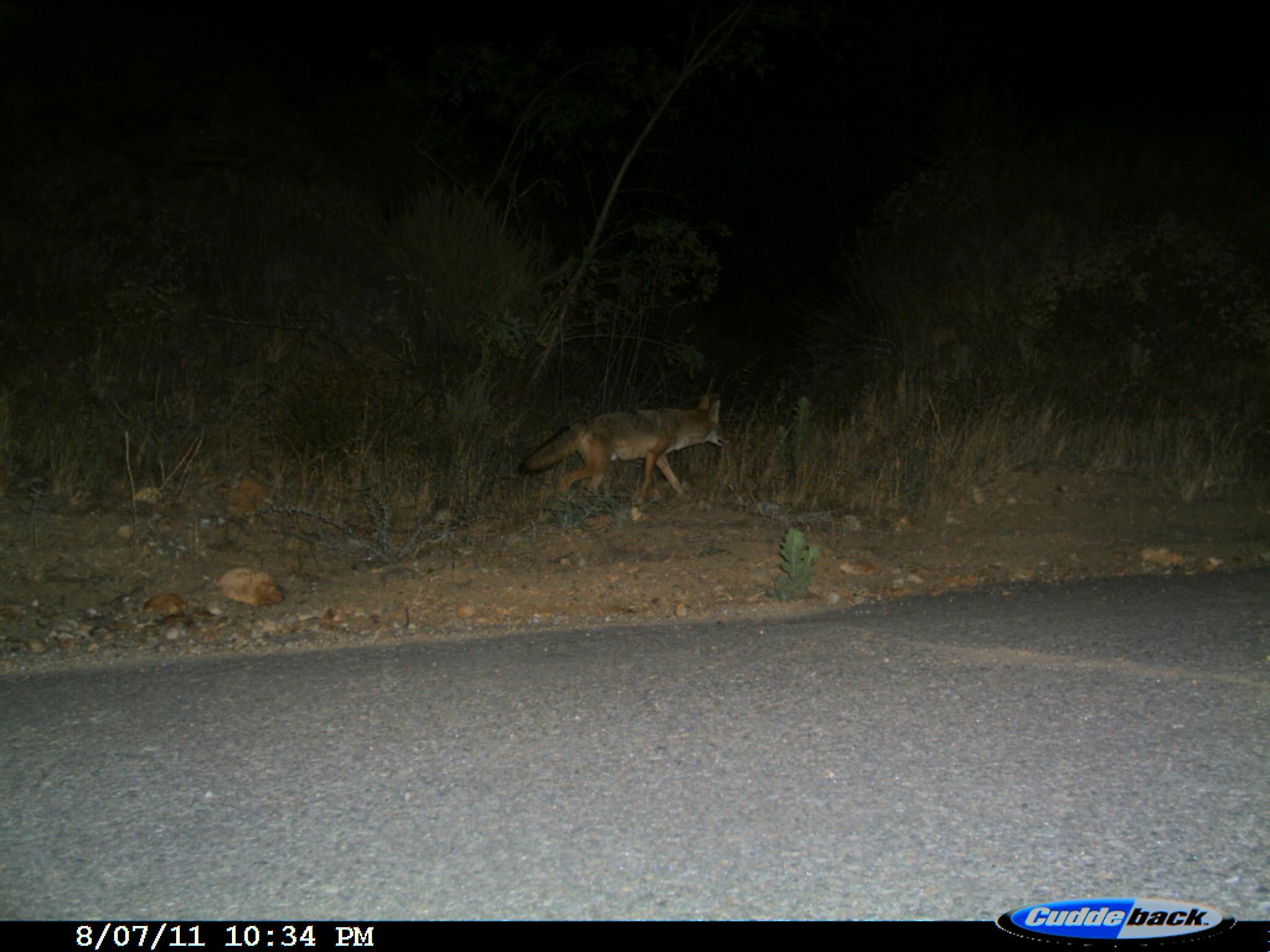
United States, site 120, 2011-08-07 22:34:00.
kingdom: Animalia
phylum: Chordata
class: Mammalia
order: Carnivora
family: Canidae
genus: Canis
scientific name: Canis latrans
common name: coyote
Coyote (Canis latrans).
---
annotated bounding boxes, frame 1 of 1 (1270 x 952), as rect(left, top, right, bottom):
coyote: rect(516, 381, 745, 517)